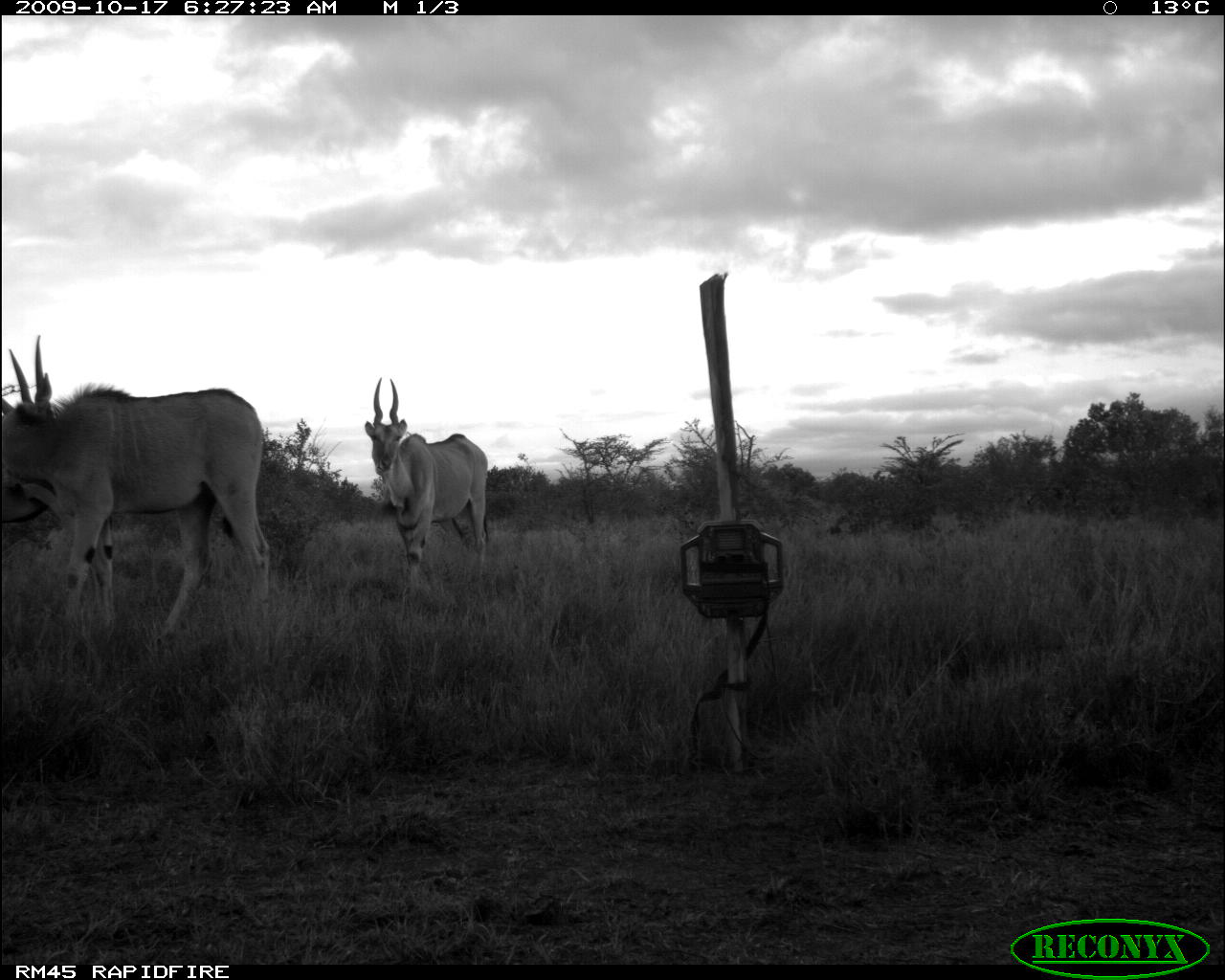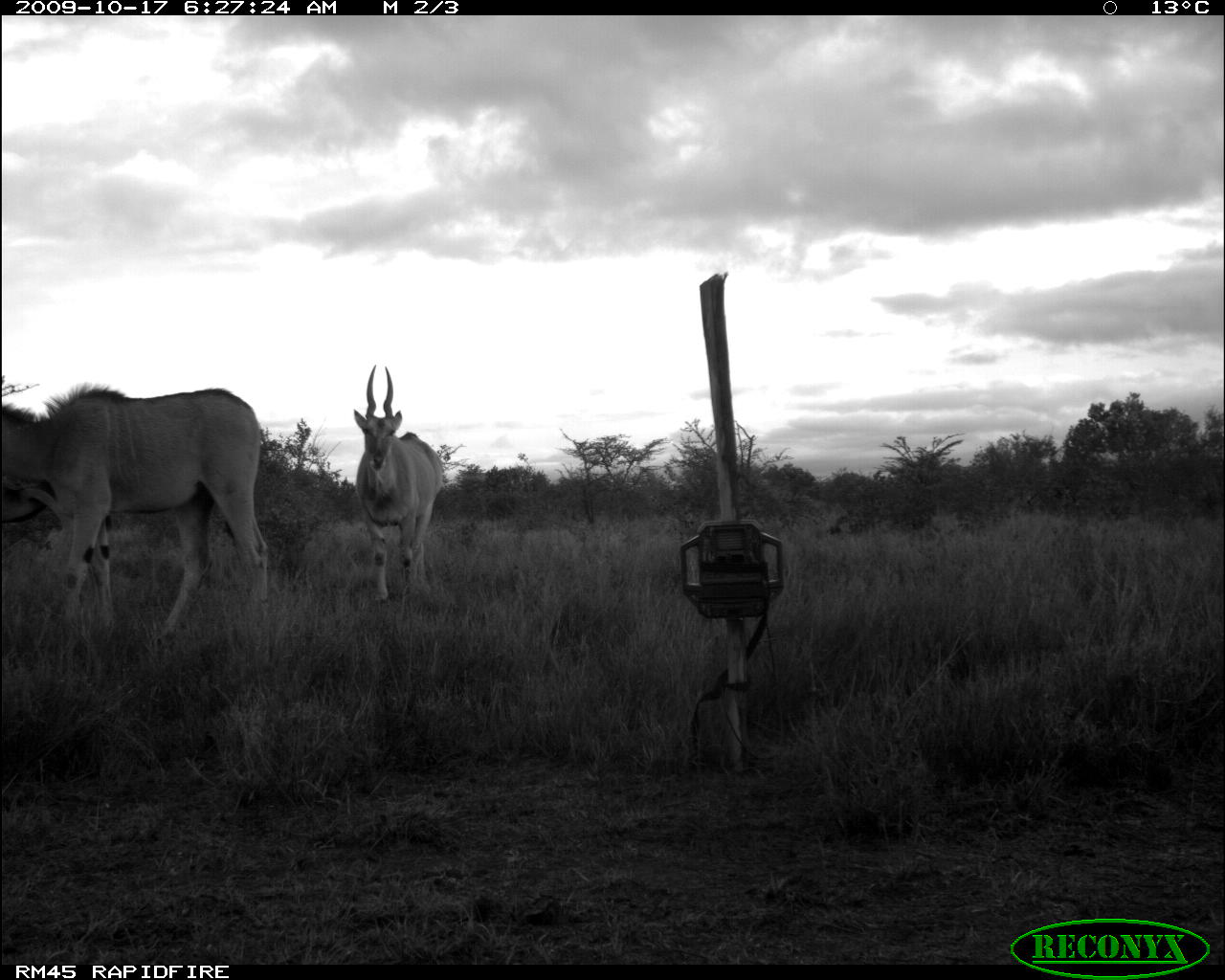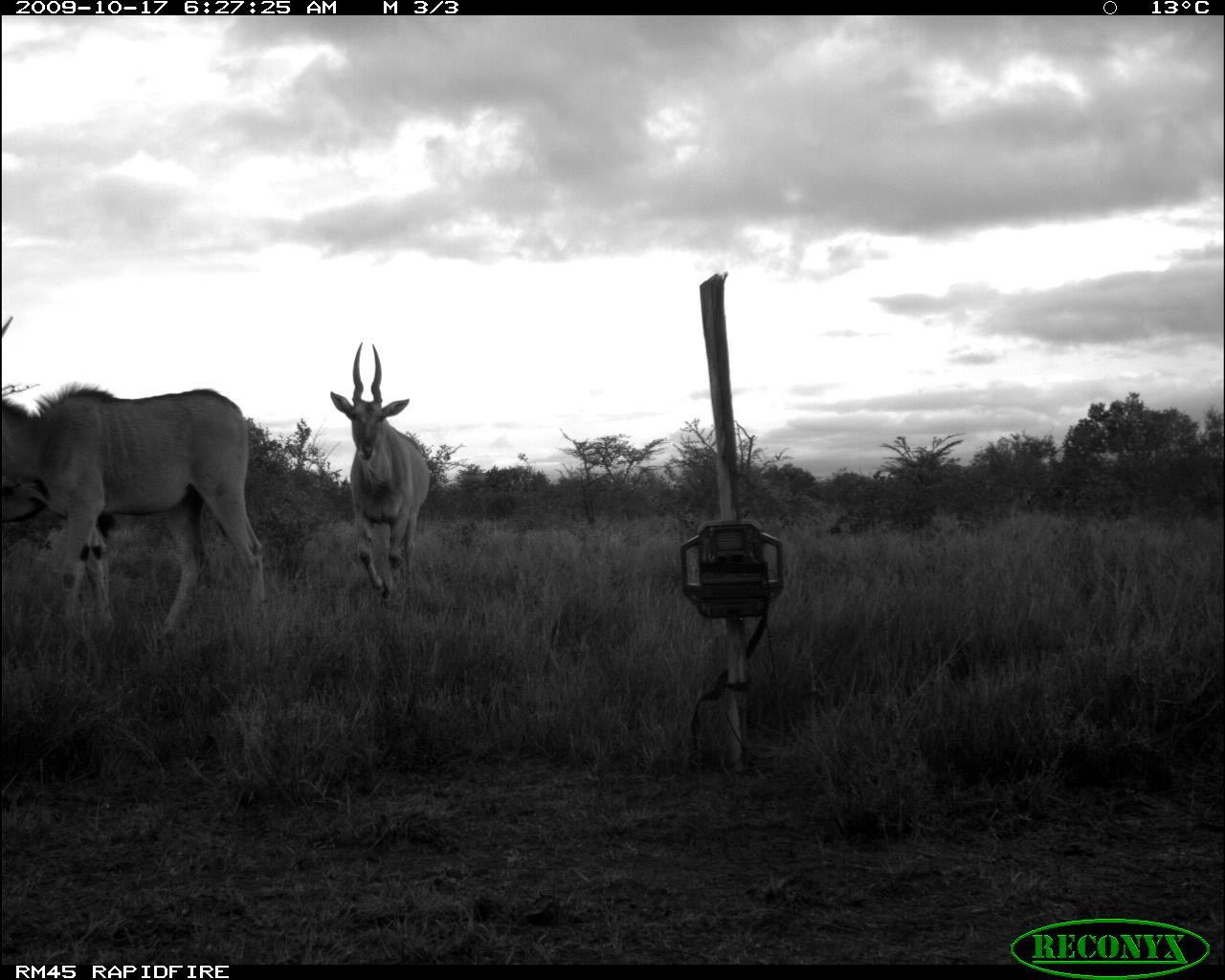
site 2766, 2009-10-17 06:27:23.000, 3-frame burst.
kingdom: Animalia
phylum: Chordata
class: Mammalia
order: Artiodactyla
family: Bovidae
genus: Tragelaphus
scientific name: Tragelaphus oryx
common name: eland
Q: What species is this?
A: Tragelaphus oryx (eland).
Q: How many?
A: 2.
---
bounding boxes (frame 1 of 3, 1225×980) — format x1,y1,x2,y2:
tragelaphus oryx: 0,335,275,642; 364,377,490,585; 0,397,56,523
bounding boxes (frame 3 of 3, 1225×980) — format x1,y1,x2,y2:
tragelaphus oryx: 0,315,271,642; 330,342,430,607